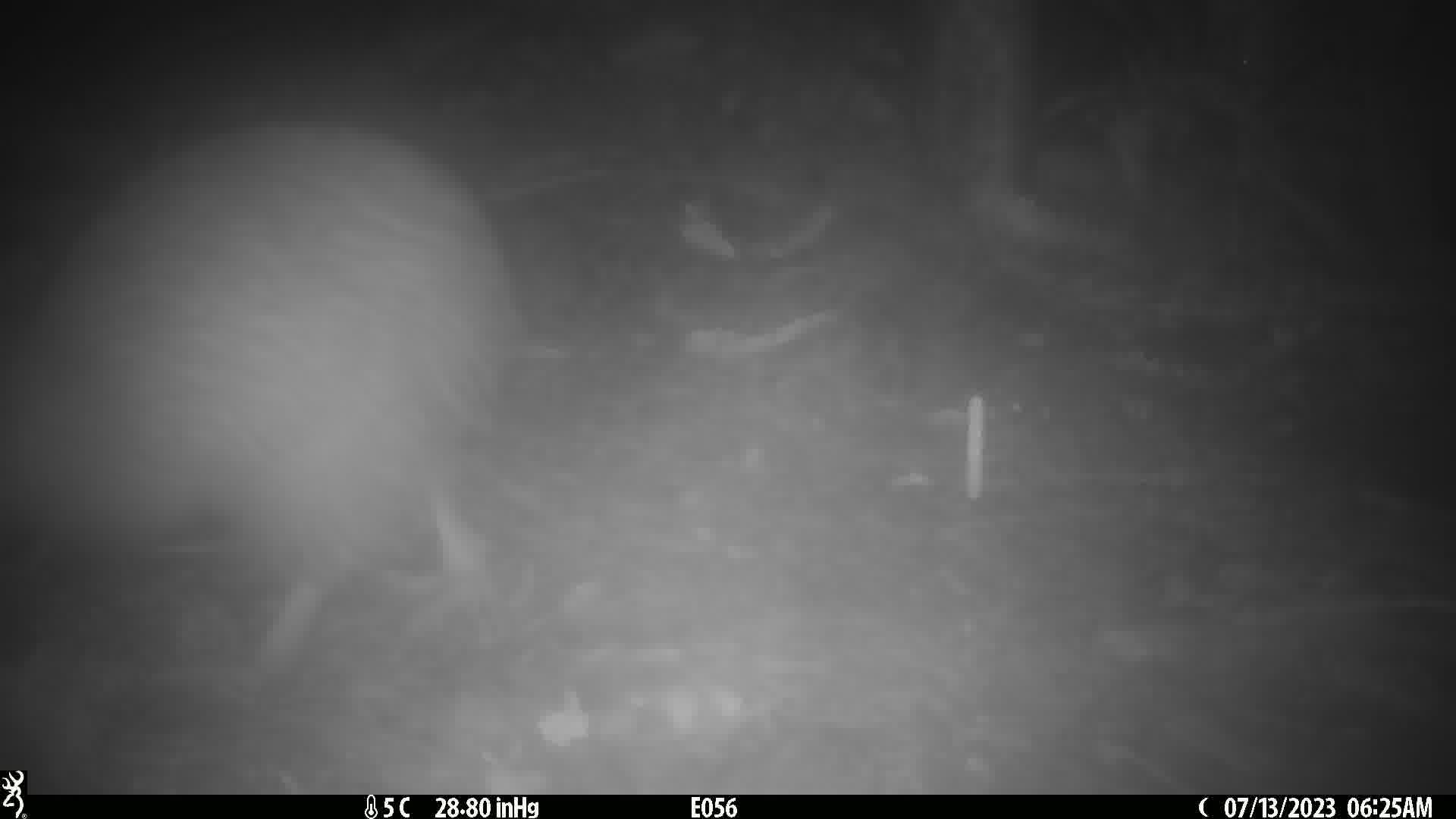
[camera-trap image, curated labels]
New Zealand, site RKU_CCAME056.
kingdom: Animalia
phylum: Chordata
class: Aves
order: Apterygiformes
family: Apterygidae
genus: Apteryx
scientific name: Apteryx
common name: kiwi